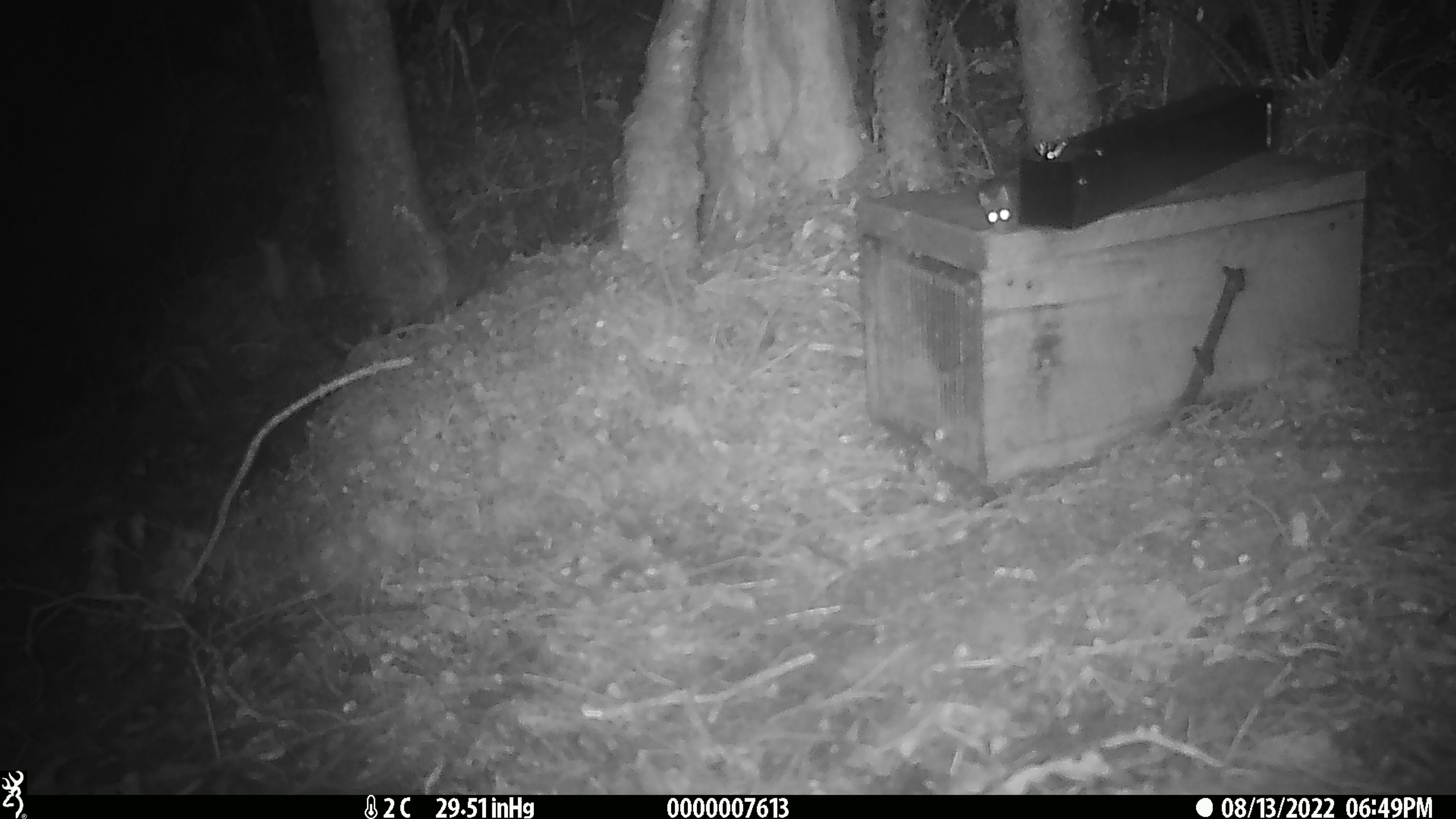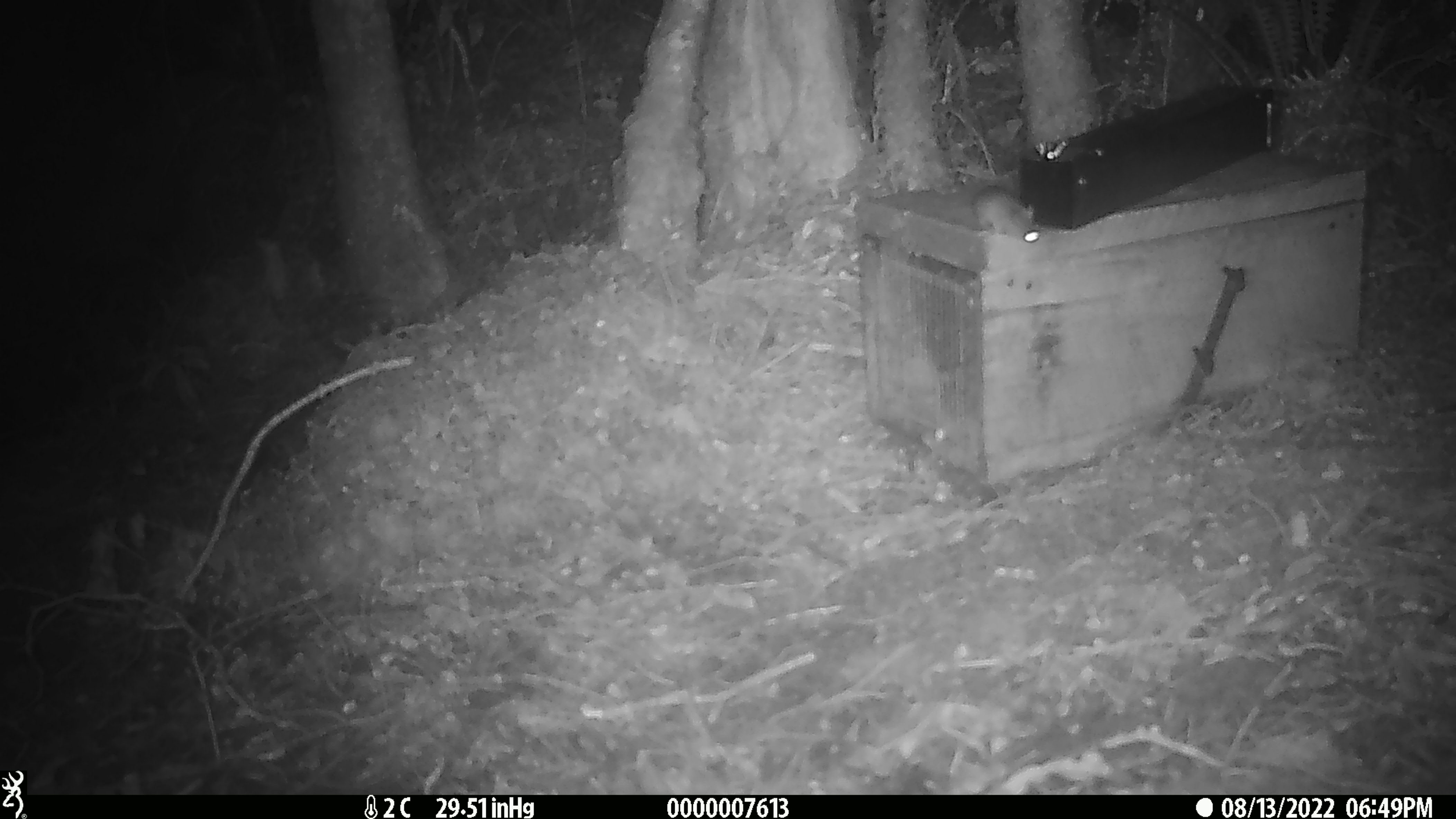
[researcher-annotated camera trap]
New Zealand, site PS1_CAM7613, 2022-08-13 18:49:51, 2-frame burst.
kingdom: Animalia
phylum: Chordata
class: Mammalia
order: Rodentia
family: Muridae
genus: Mus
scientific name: Mus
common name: mouse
Mouse (Mus).